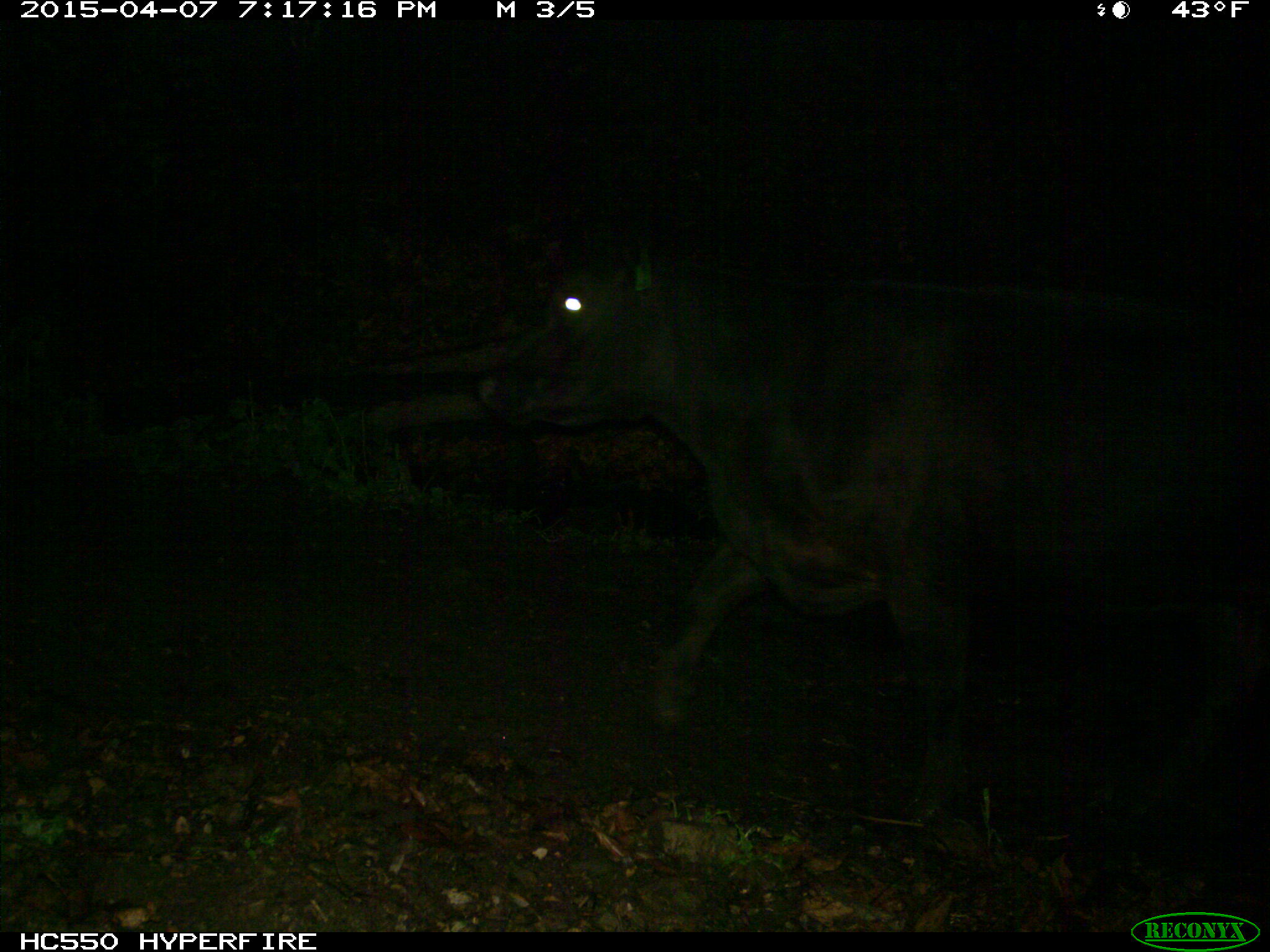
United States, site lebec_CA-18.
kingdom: Animalia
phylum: Chordata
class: Mammalia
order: Artiodactyla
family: Bovidae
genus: Bos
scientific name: Bos taurus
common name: domestic cow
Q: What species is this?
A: Bos taurus (domestic cow).